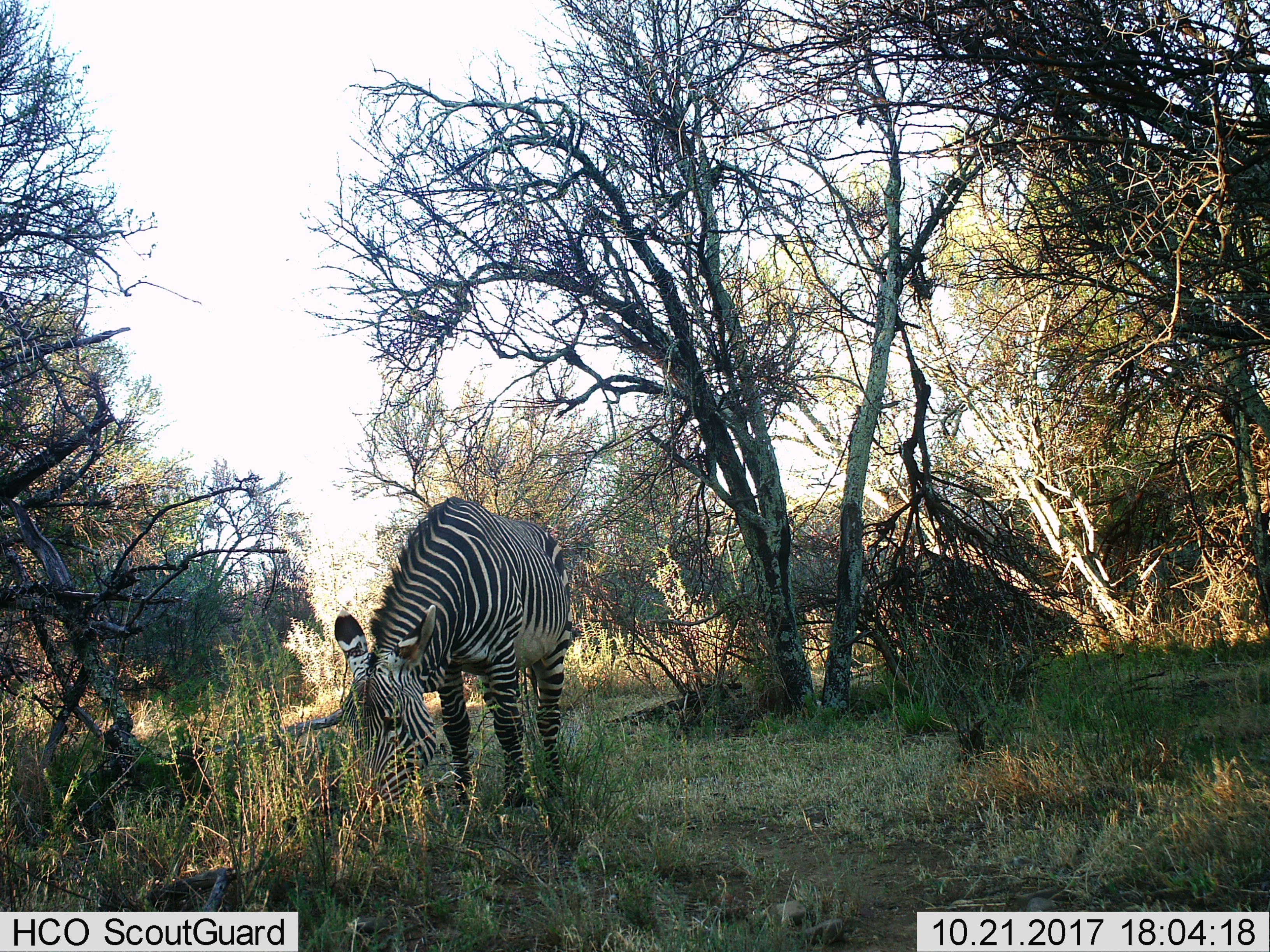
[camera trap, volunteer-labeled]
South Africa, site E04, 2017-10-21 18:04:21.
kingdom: Animalia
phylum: Chordata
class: Mammalia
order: Perissodactyla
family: Equidae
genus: Equus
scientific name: Equus zebra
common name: mountain zebra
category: zebramountain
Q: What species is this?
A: Zebramountain (mountain zebra) (Equus zebra).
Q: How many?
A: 1.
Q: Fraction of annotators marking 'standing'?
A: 22%.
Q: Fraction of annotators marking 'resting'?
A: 0%.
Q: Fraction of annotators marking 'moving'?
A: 0%.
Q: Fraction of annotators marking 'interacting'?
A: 0%.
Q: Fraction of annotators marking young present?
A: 0%.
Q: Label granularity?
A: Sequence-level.